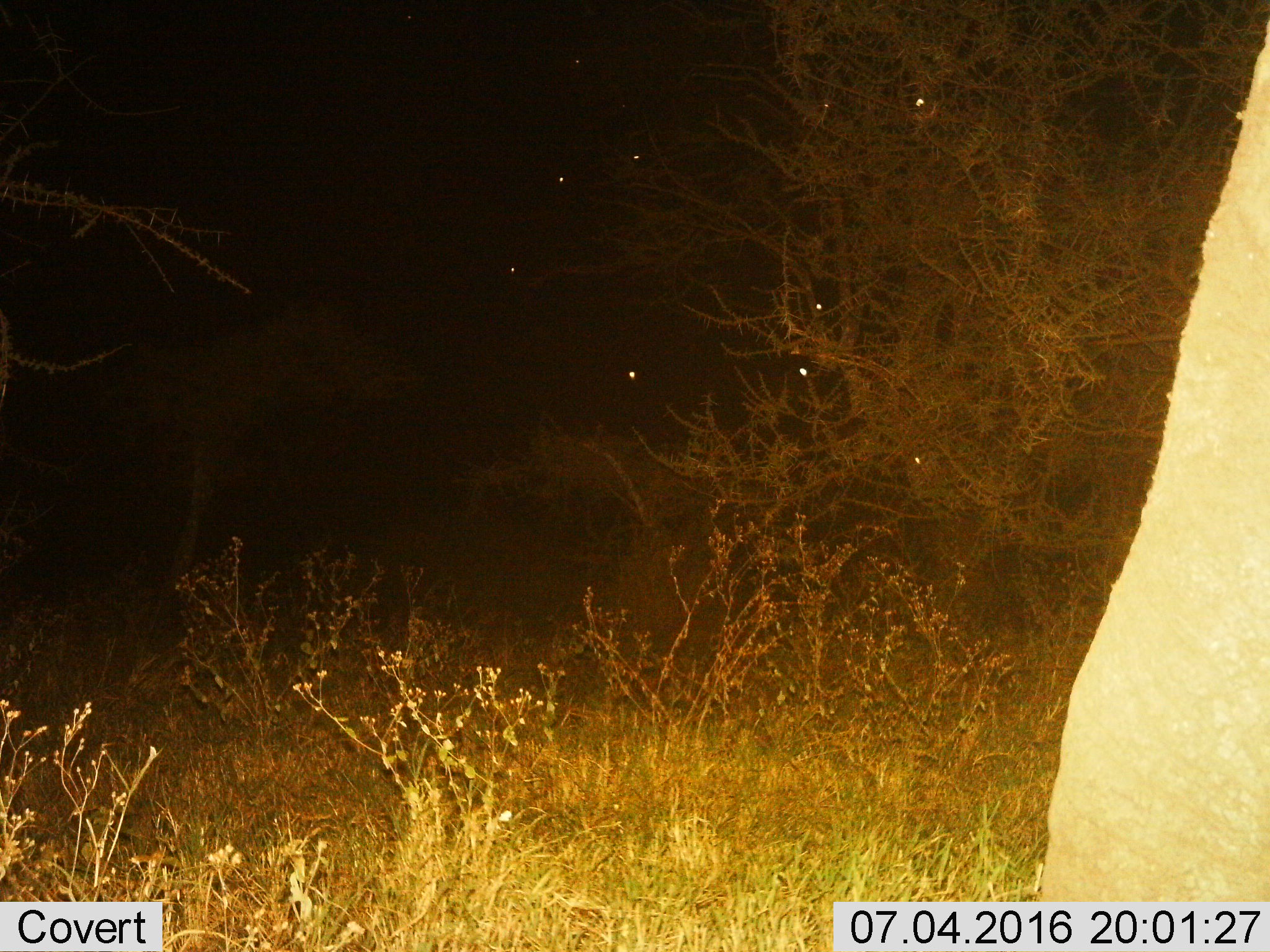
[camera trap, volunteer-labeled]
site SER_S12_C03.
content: unidentified animal